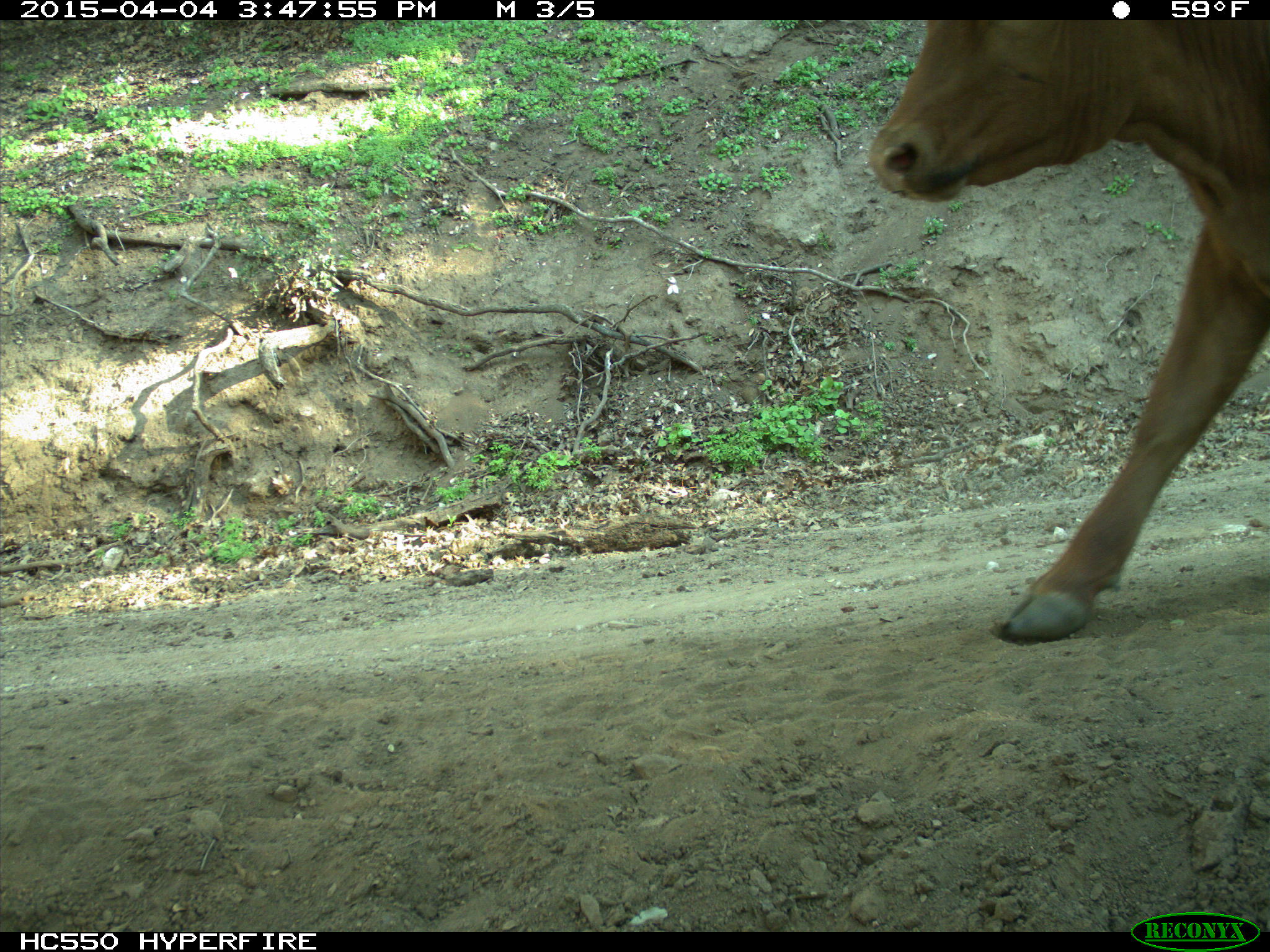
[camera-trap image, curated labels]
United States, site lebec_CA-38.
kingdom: Animalia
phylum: Chordata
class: Mammalia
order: Artiodactyla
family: Bovidae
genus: Bos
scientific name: Bos taurus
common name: domestic cow